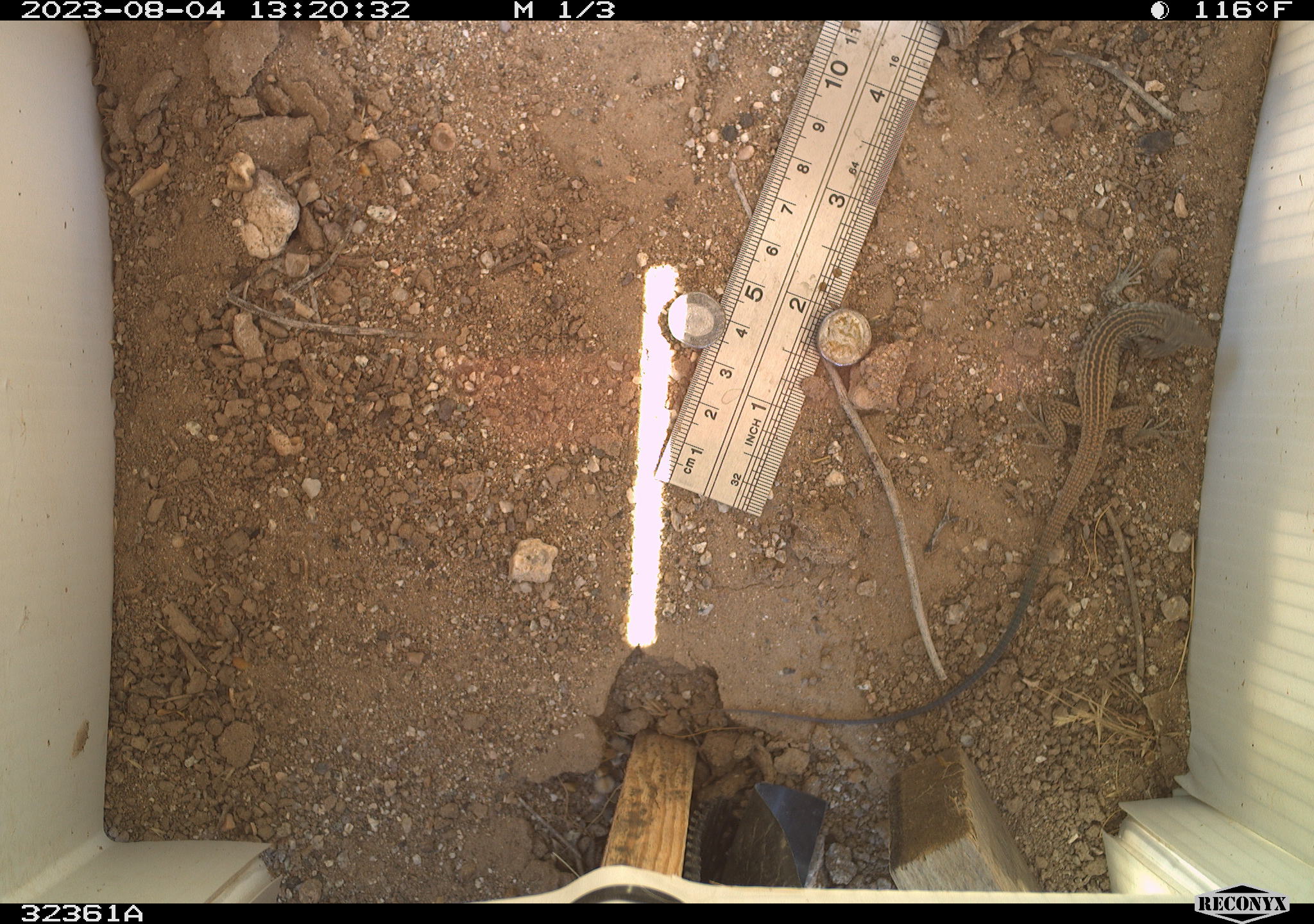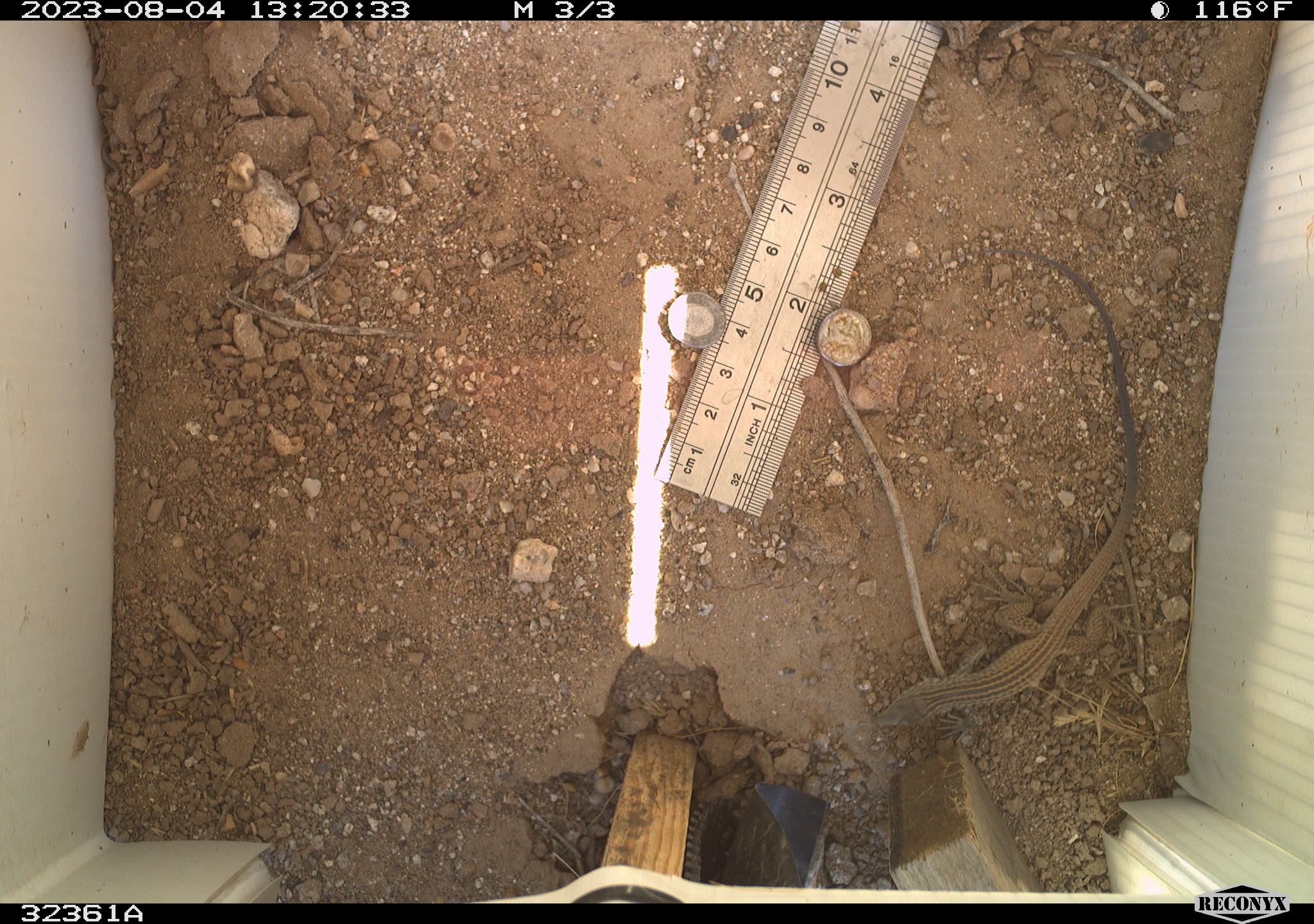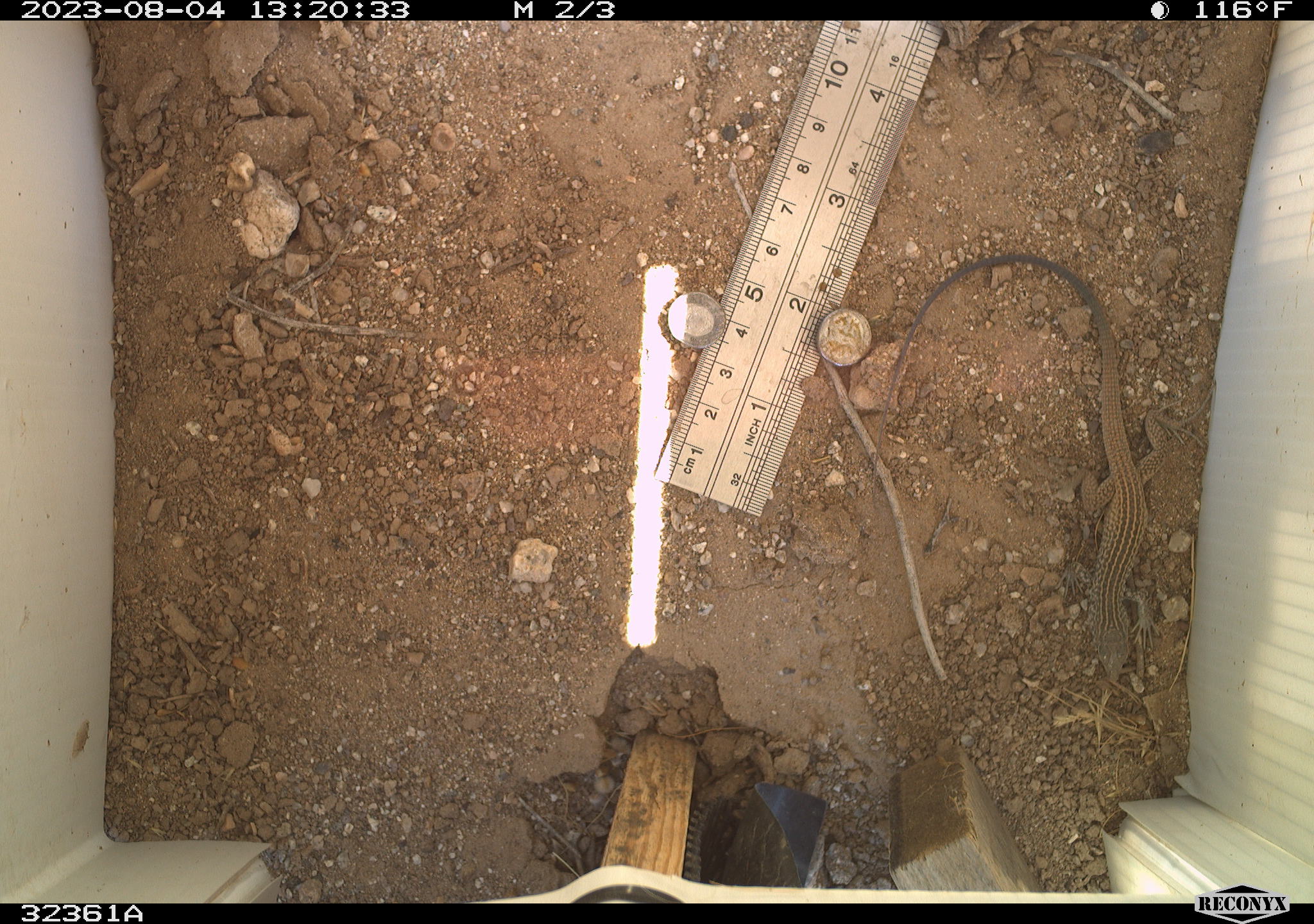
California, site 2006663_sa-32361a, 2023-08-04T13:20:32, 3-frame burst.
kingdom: Animalia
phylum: Chordata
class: Reptilia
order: Squamata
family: Teiidae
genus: Aspidoscelis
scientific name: Aspidoscelis tigris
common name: western whiptail